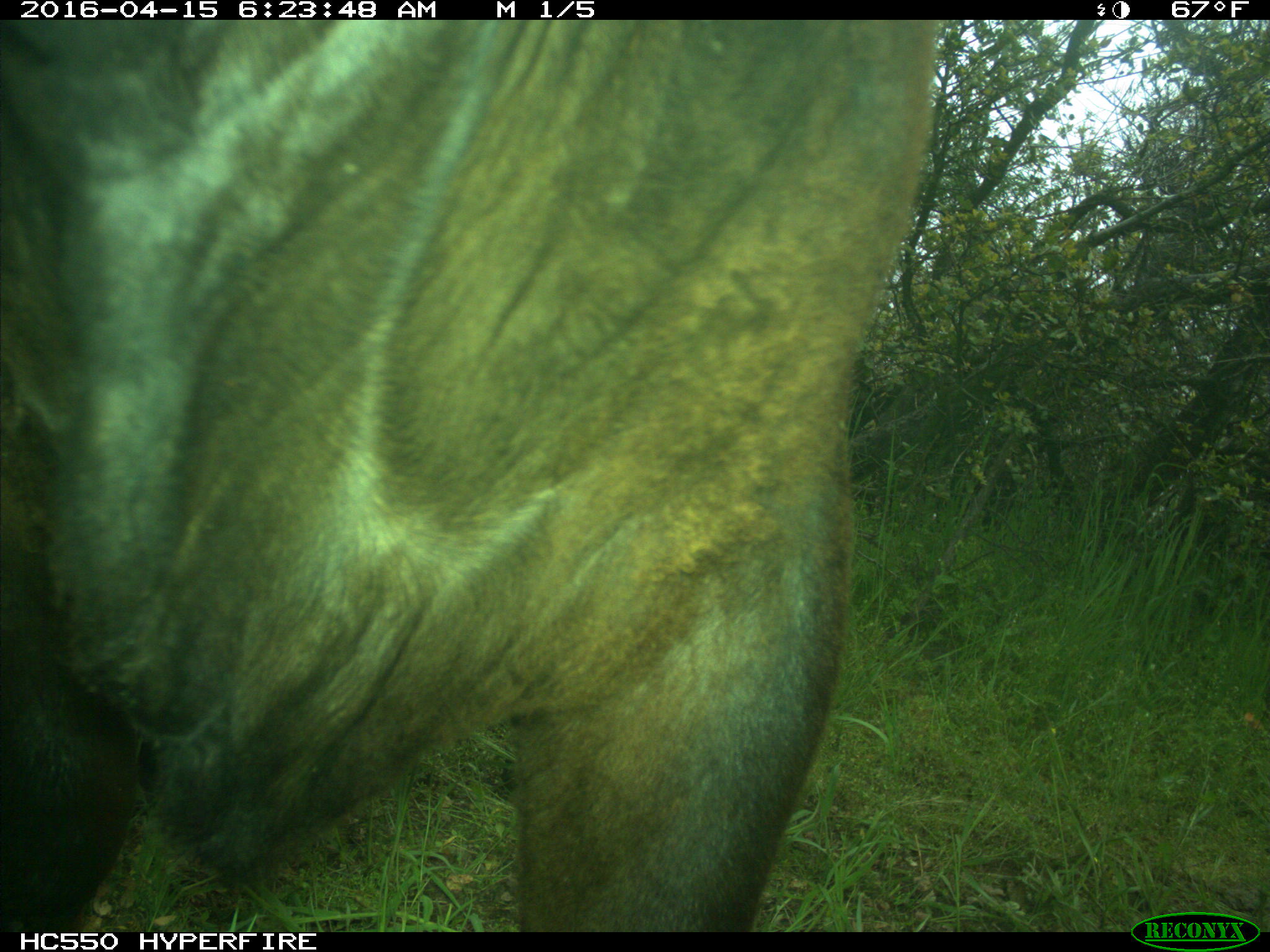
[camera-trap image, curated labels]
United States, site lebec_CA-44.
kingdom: Animalia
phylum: Chordata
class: Mammalia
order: Artiodactyla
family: Bovidae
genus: Bos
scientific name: Bos taurus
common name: domestic cow